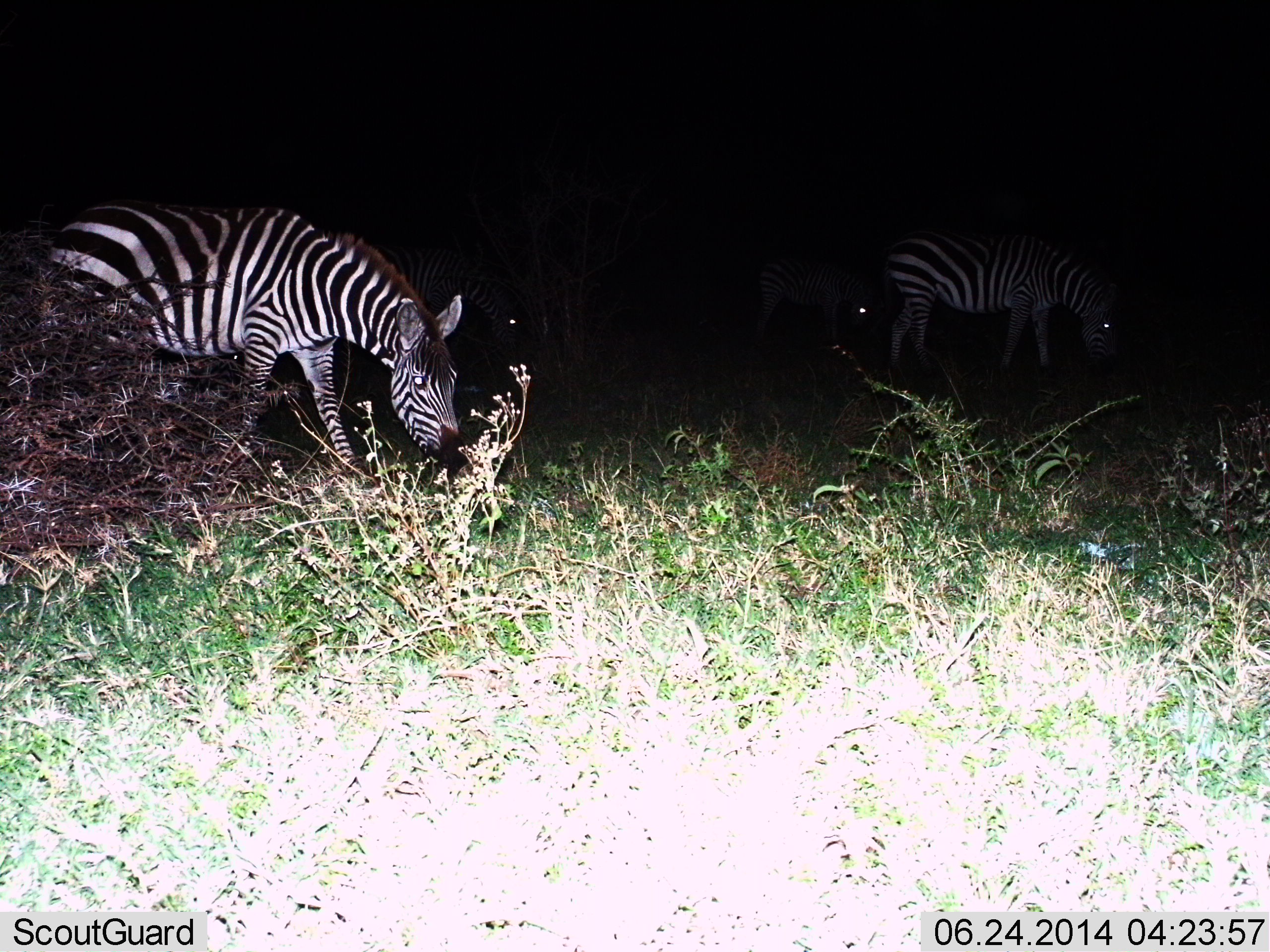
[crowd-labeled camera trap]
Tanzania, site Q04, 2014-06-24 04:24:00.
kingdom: Animalia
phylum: Chordata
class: Mammalia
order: Perissodactyla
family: Equidae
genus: Equus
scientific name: Equus quagga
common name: plains zebra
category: zebra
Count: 4.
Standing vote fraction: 40%.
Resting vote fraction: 0%.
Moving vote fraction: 0%.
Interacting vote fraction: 0%.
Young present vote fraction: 0%.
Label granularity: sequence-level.